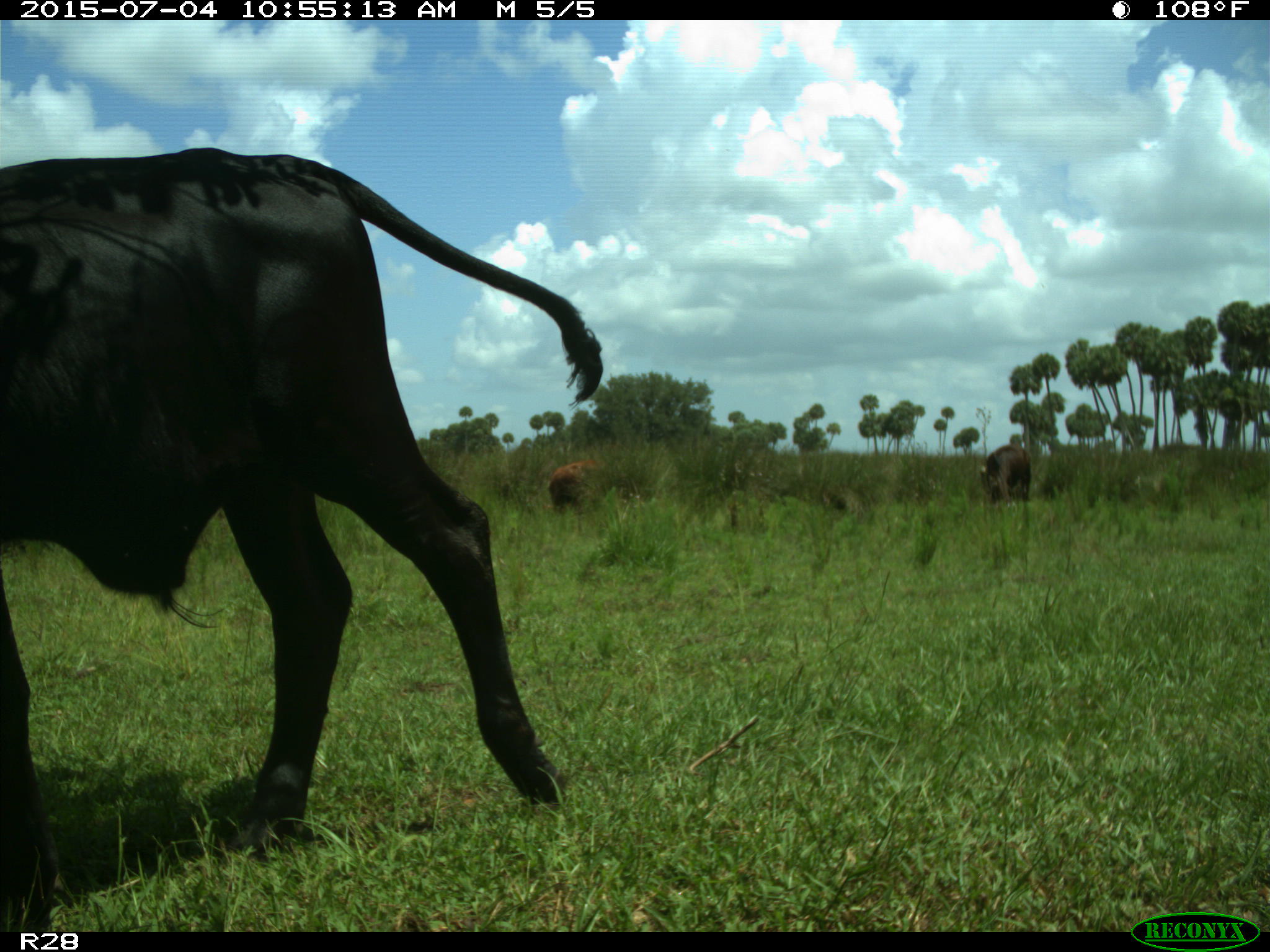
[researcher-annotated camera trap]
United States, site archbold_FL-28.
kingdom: Animalia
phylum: Chordata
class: Mammalia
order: Artiodactyla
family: Bovidae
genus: Bos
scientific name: Bos taurus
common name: domestic cow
Bos taurus (domestic cow).